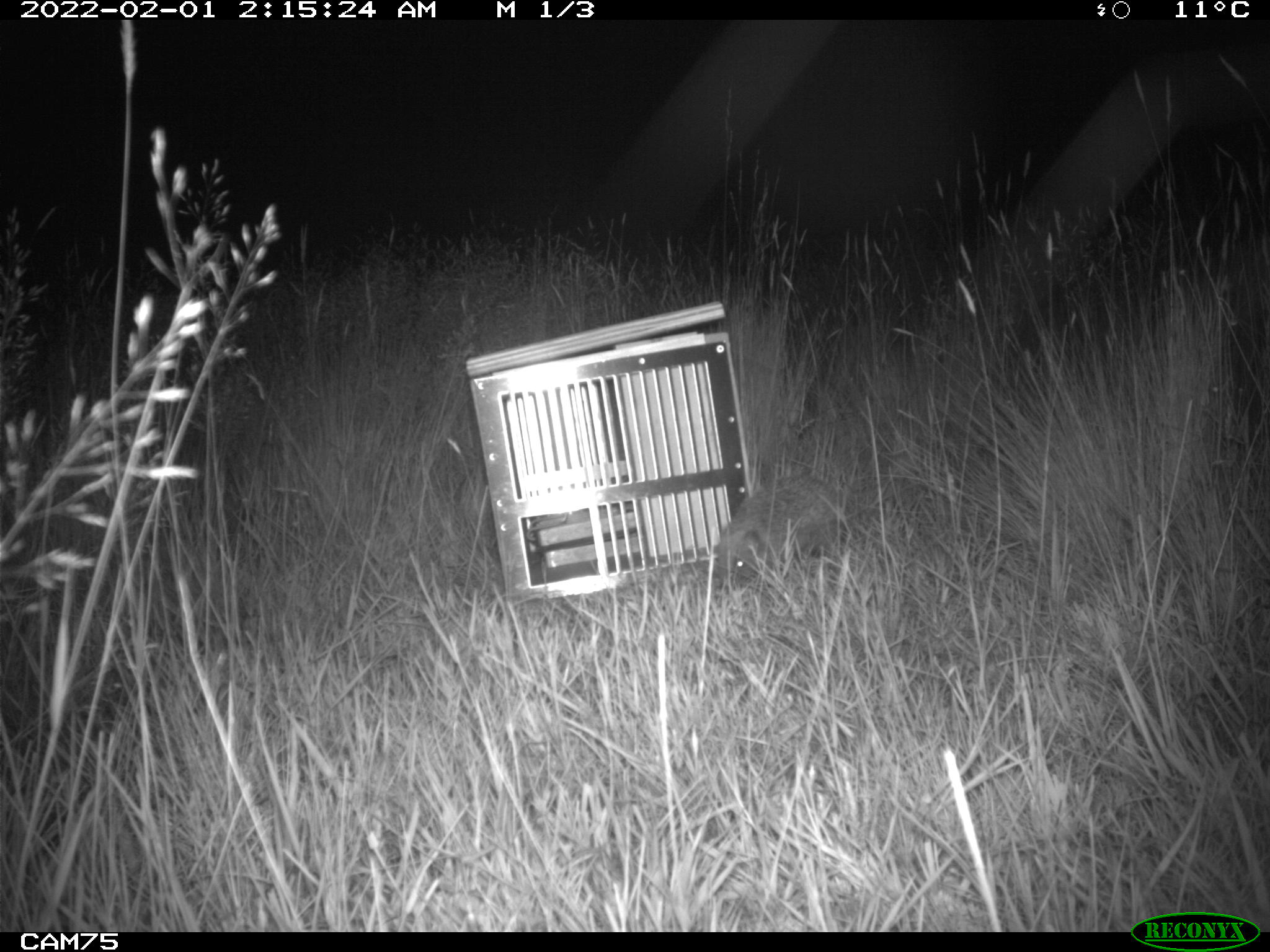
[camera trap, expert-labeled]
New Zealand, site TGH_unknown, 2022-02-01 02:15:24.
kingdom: Animalia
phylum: Chordata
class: Mammalia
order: Eulipotyphla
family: Erinaceidae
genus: Erinaceus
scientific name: Erinaceus europaeus europaeus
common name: european hedgehog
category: hedgehog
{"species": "hedgehog (european hedgehog) (Erinaceus europaeus europaeus)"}